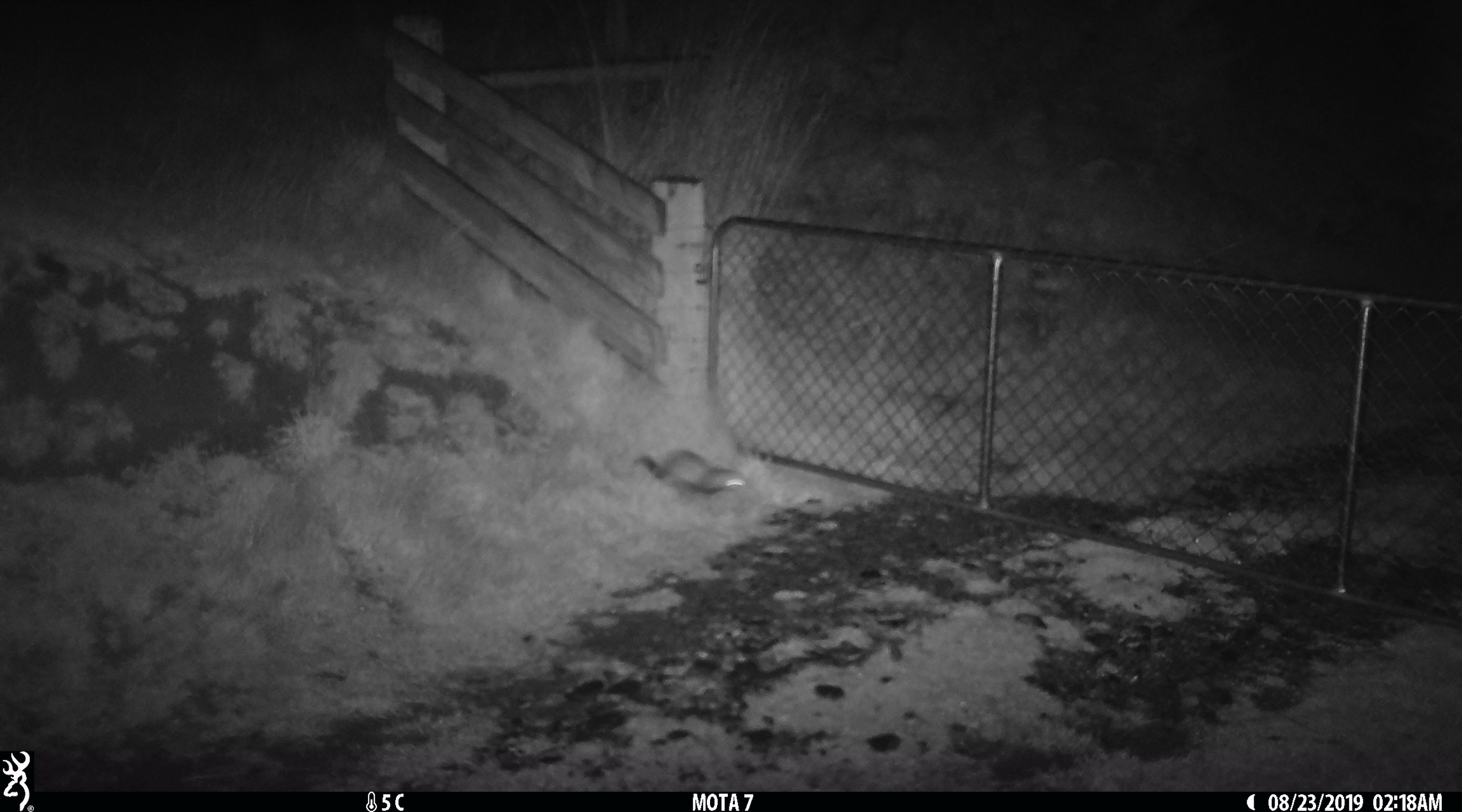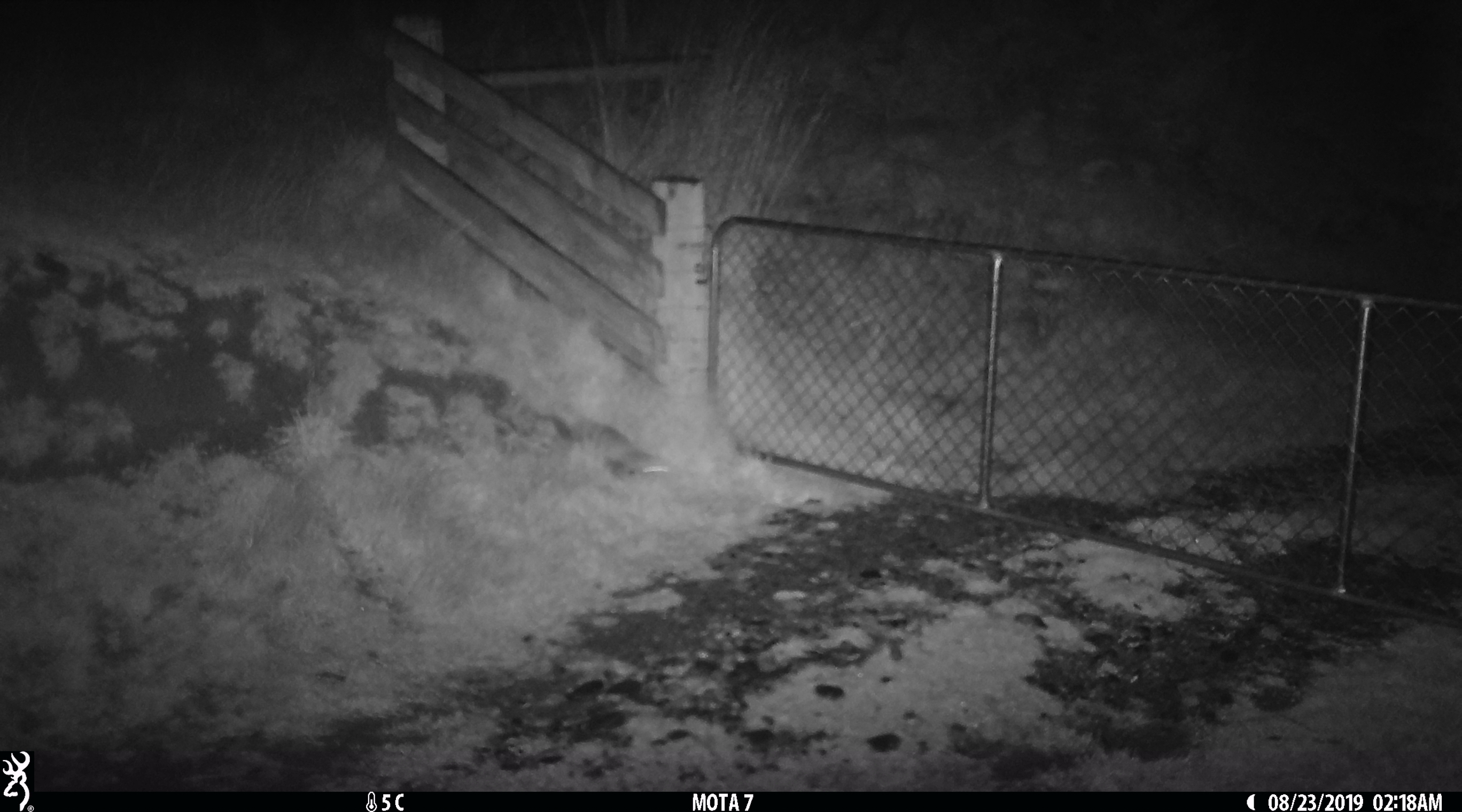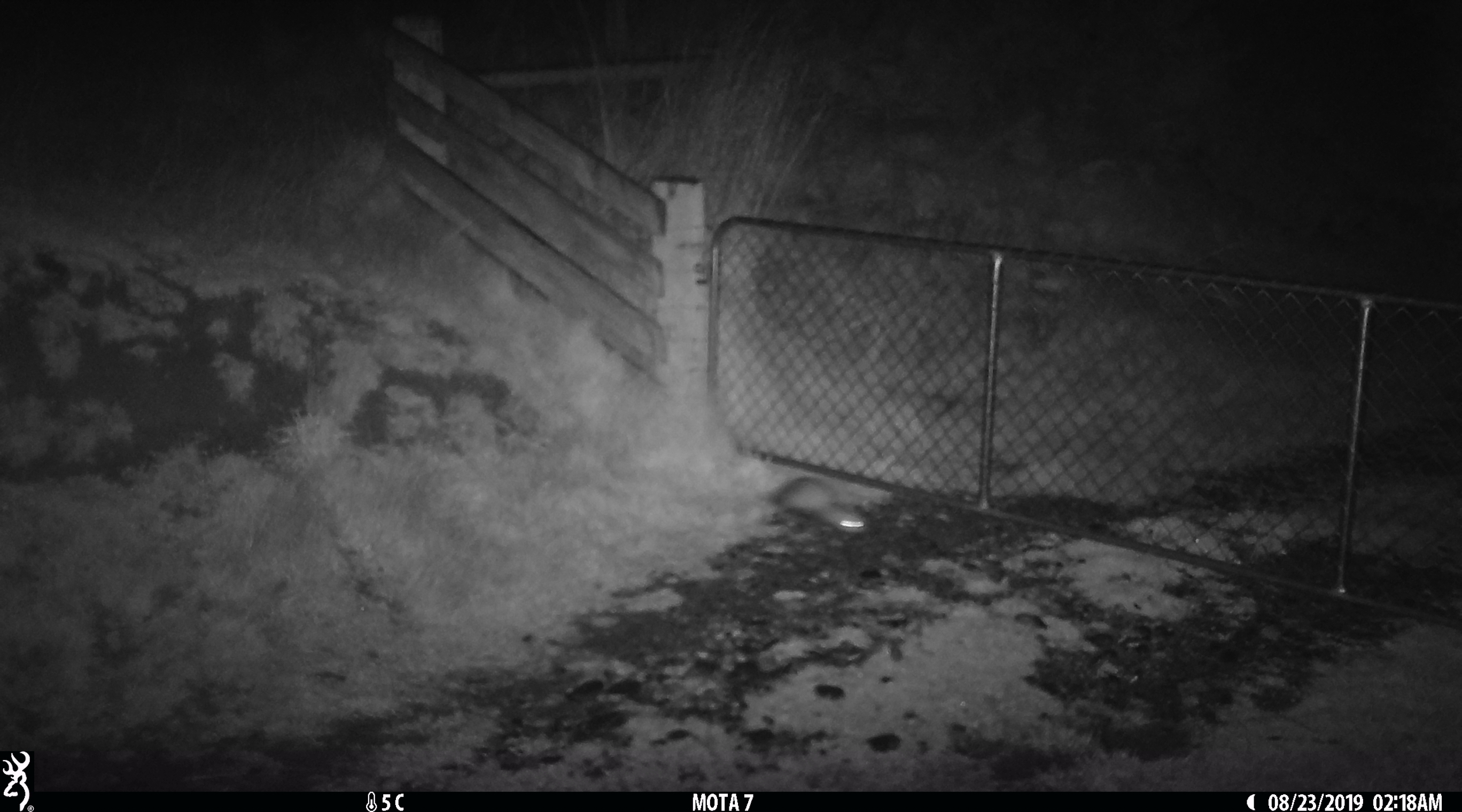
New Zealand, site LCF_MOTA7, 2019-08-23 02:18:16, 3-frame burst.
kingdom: Animalia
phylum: Chordata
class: Mammalia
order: Carnivora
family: Mustelidae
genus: Mustela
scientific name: Mustela furo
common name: ferret